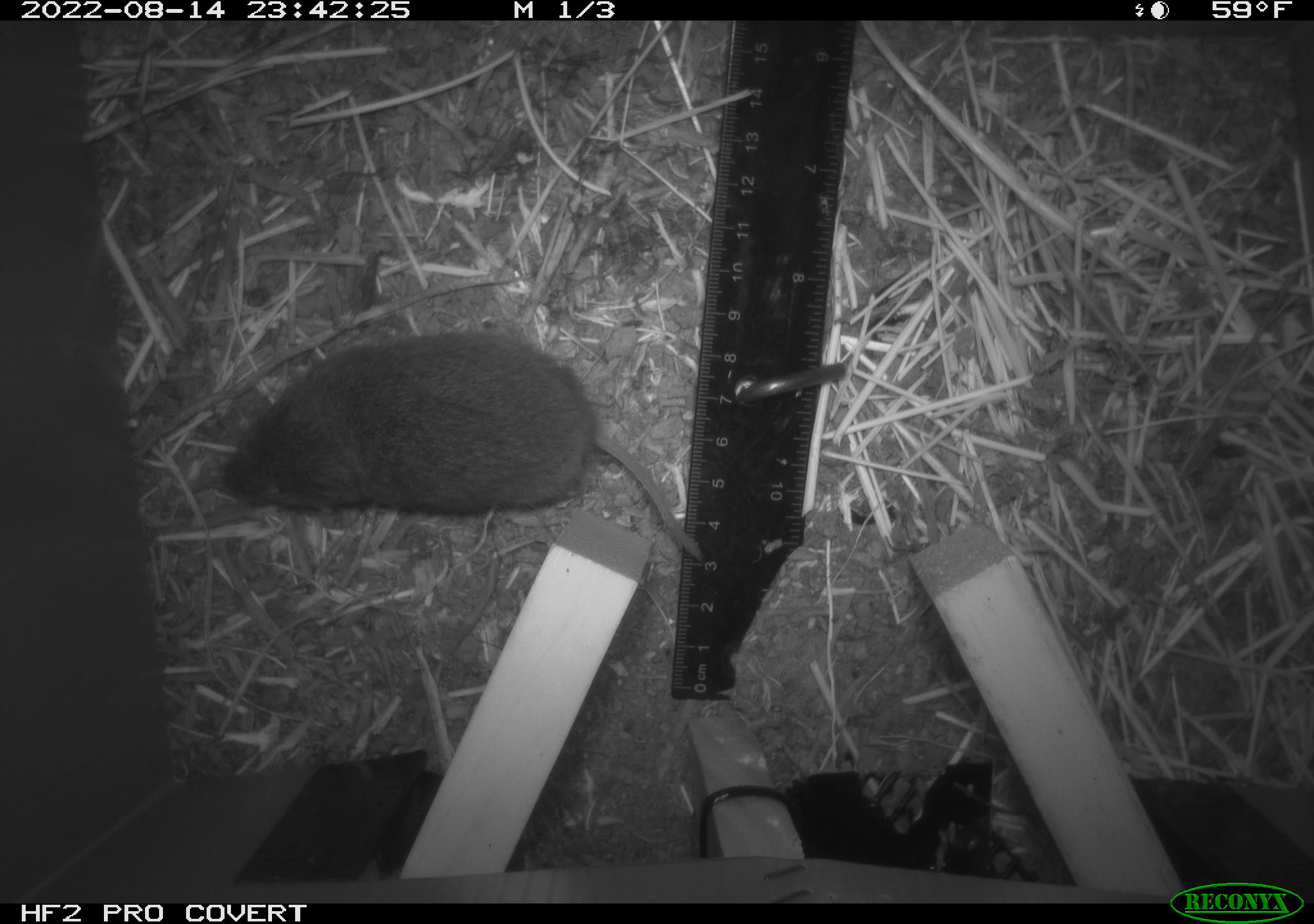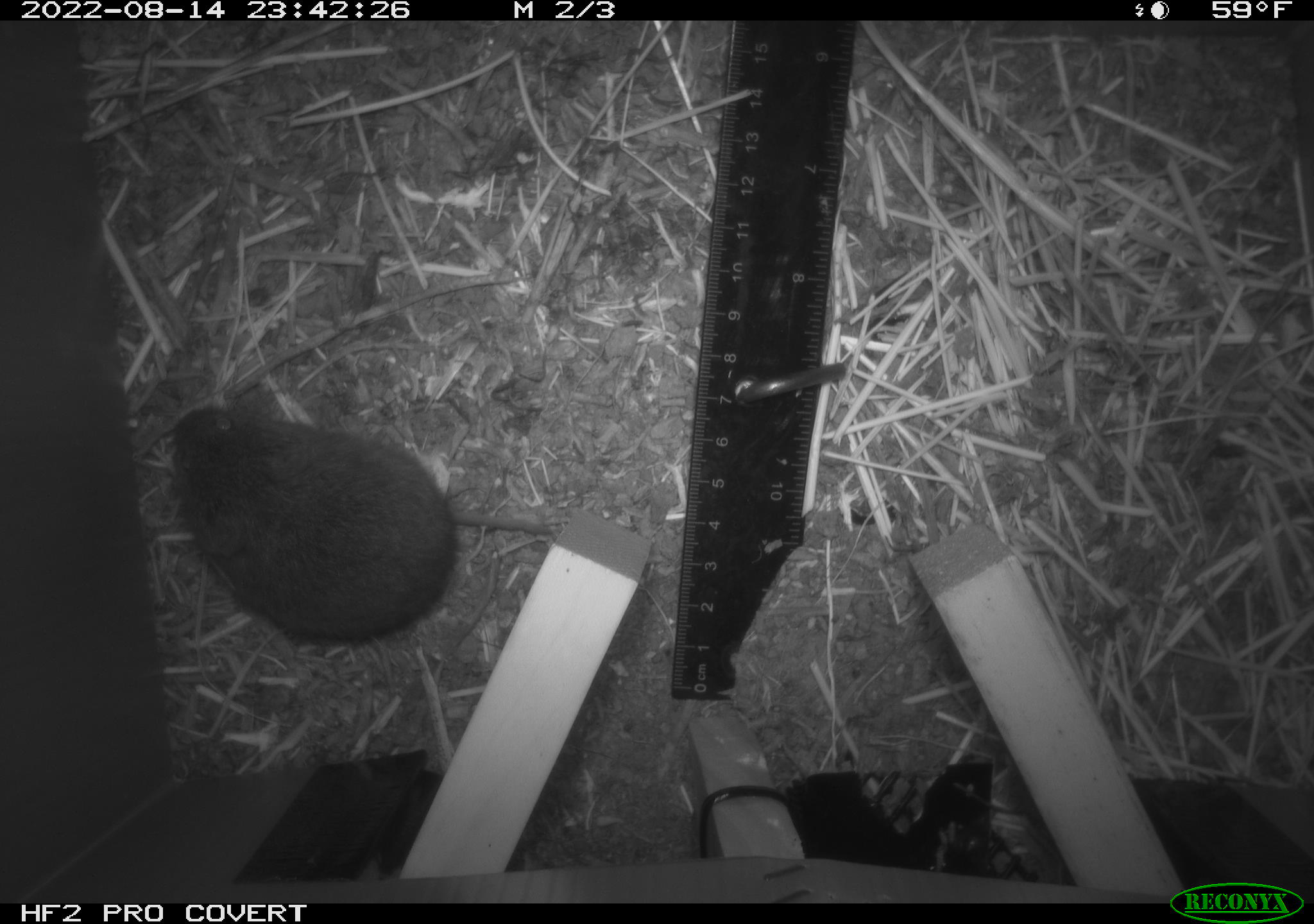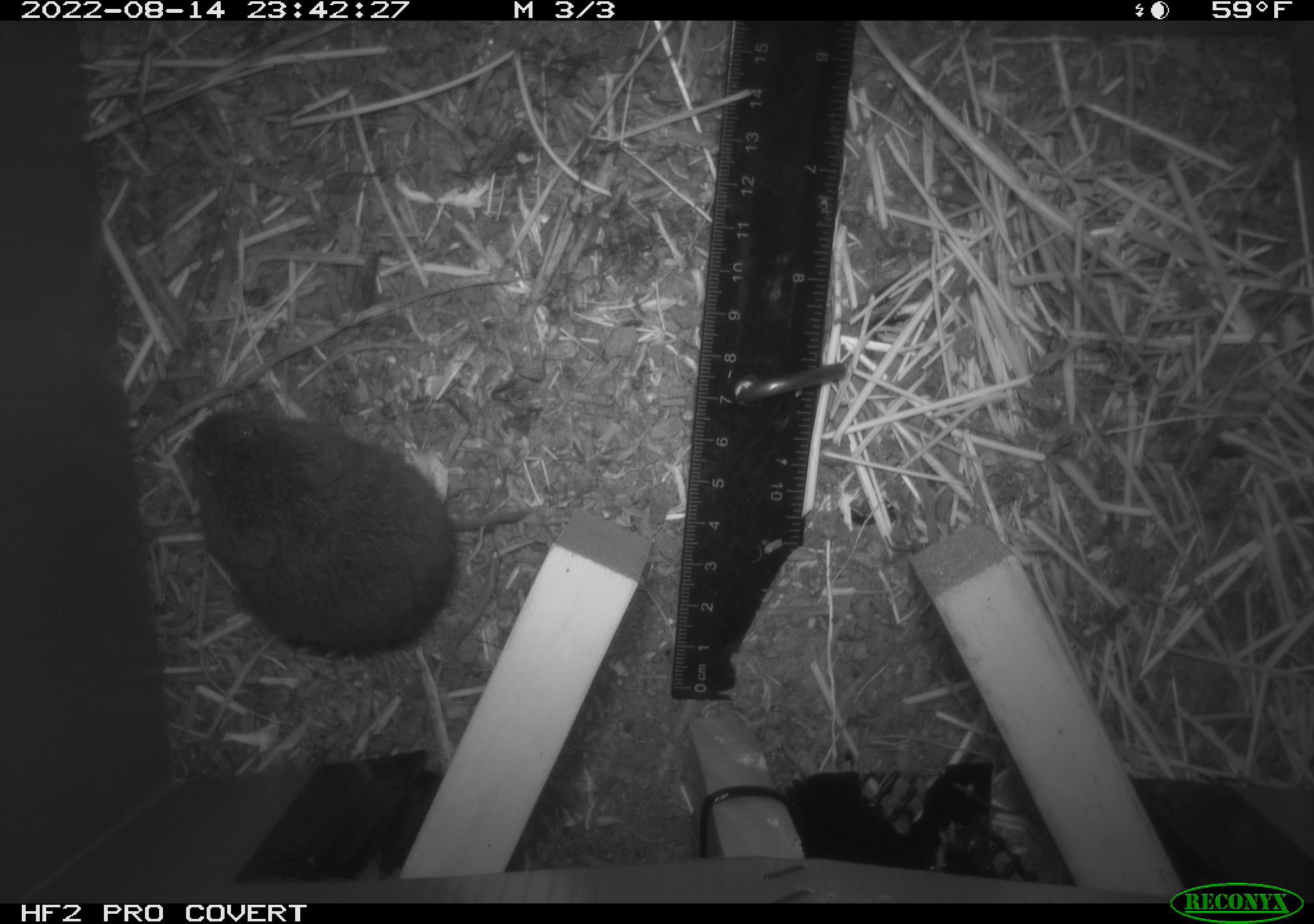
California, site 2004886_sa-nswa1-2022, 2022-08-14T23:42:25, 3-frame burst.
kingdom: Animalia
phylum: Chordata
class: Mammalia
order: Rodentia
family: Cricetidae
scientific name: Cricetidae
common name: hamsters, voles, lemmings, and allies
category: cricetidae family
Cricetidae family (hamsters, voles, lemmings, and allies) (Cricetidae).